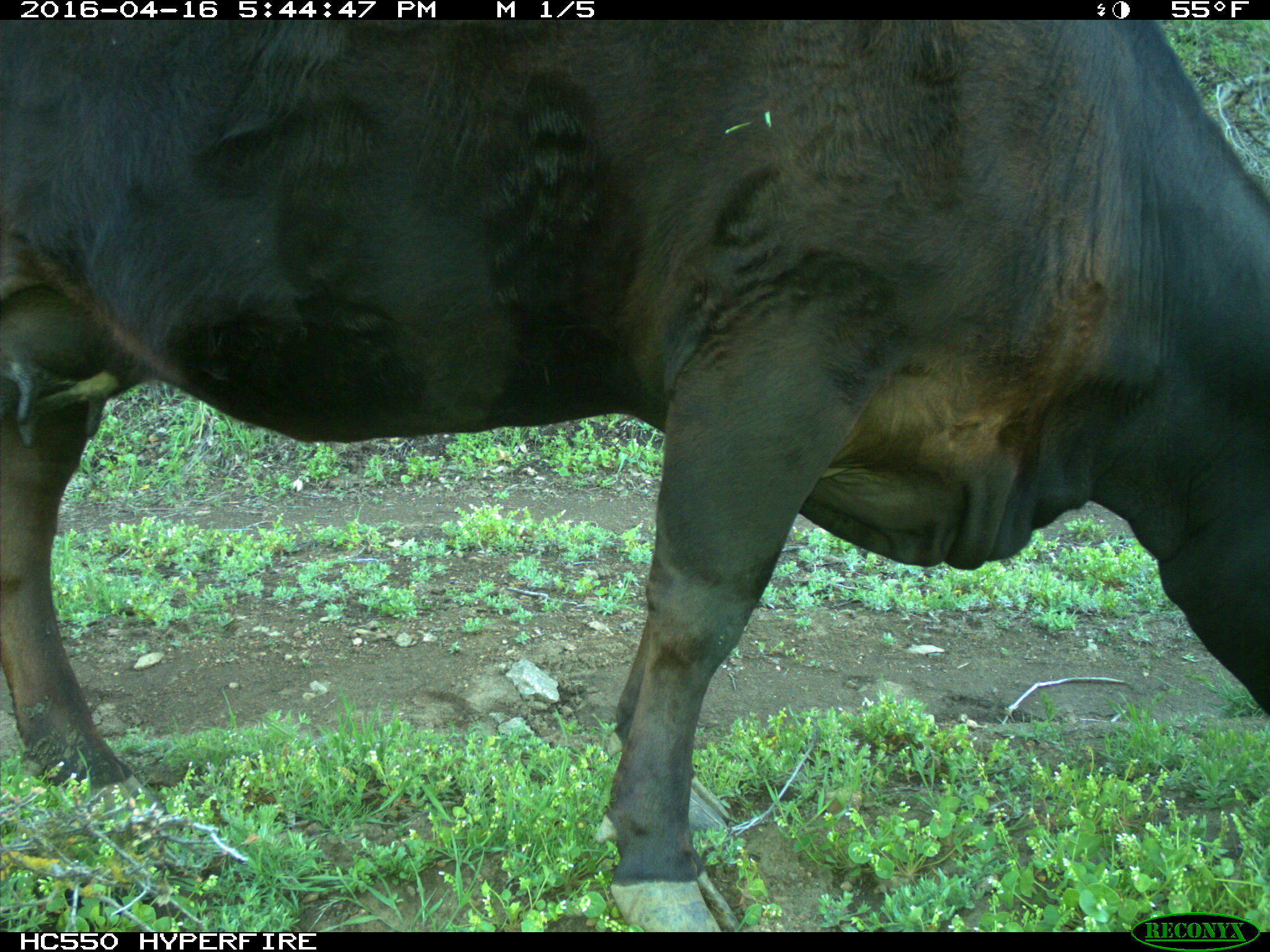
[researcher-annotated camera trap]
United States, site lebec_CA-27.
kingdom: Animalia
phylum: Chordata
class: Mammalia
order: Artiodactyla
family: Bovidae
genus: Bos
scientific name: Bos taurus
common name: domestic cow